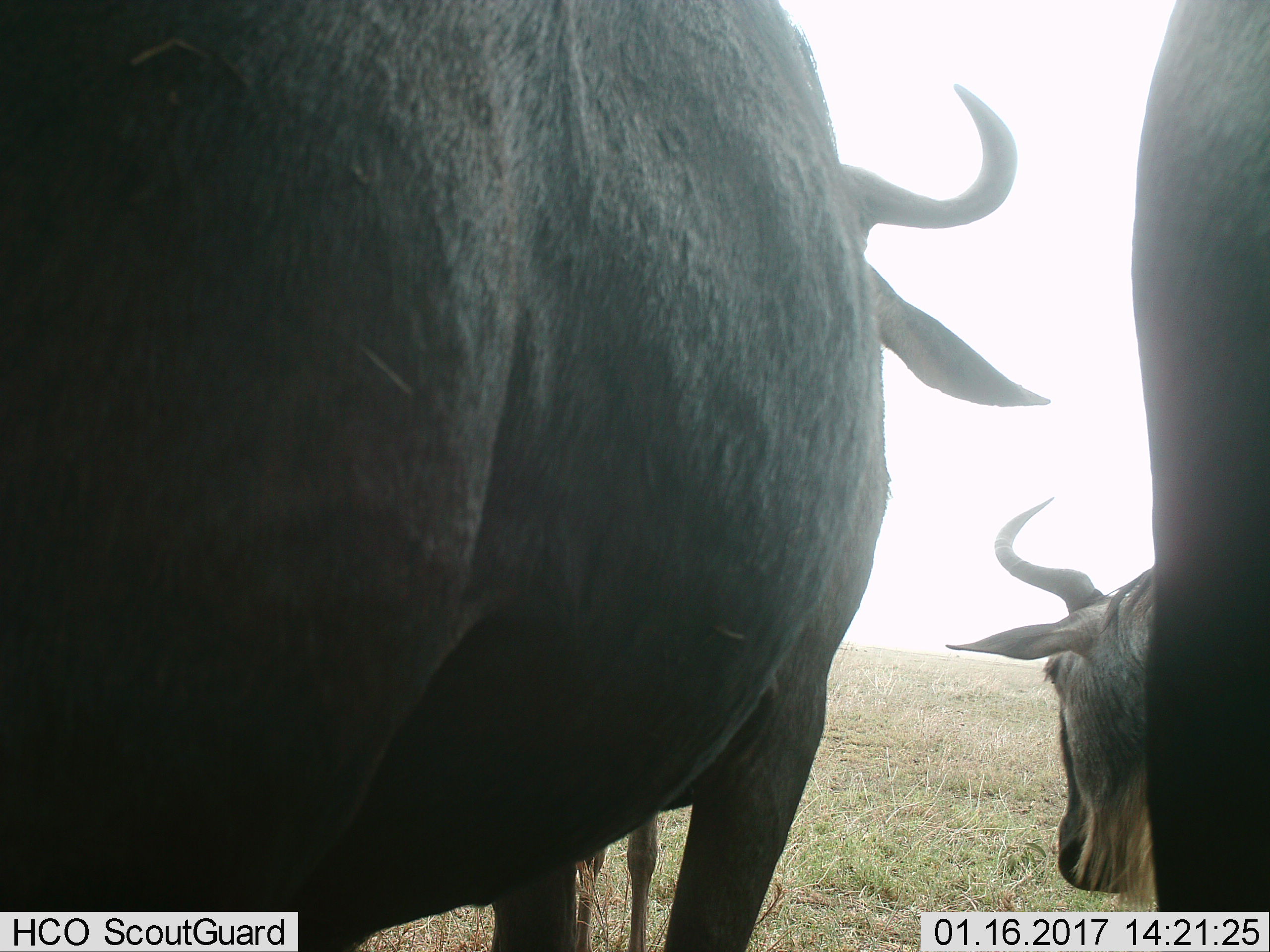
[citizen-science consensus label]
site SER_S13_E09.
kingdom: Animalia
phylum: Chordata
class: Mammalia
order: Artiodactyla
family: Bovidae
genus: Connochaetes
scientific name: Connochaetes taurinus taurinus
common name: blue wildebeest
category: wildebeestblue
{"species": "wildebeestblue (blue wildebeest) (Connochaetes taurinus taurinus)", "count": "3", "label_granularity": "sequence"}